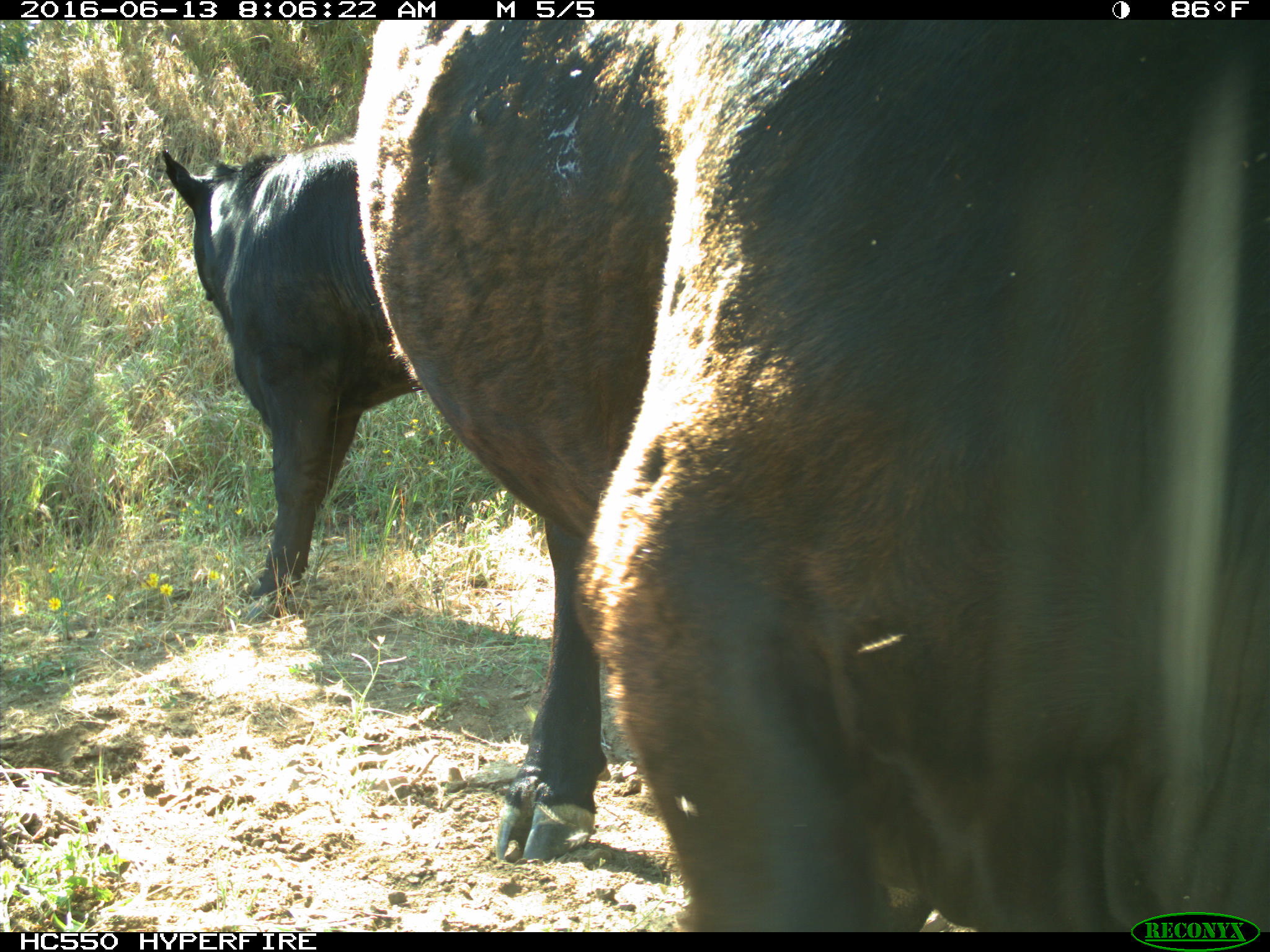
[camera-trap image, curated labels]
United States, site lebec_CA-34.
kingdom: Animalia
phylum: Chordata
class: Mammalia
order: Artiodactyla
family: Bovidae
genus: Bos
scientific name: Bos taurus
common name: domestic cow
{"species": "Bos taurus (domestic cow)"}